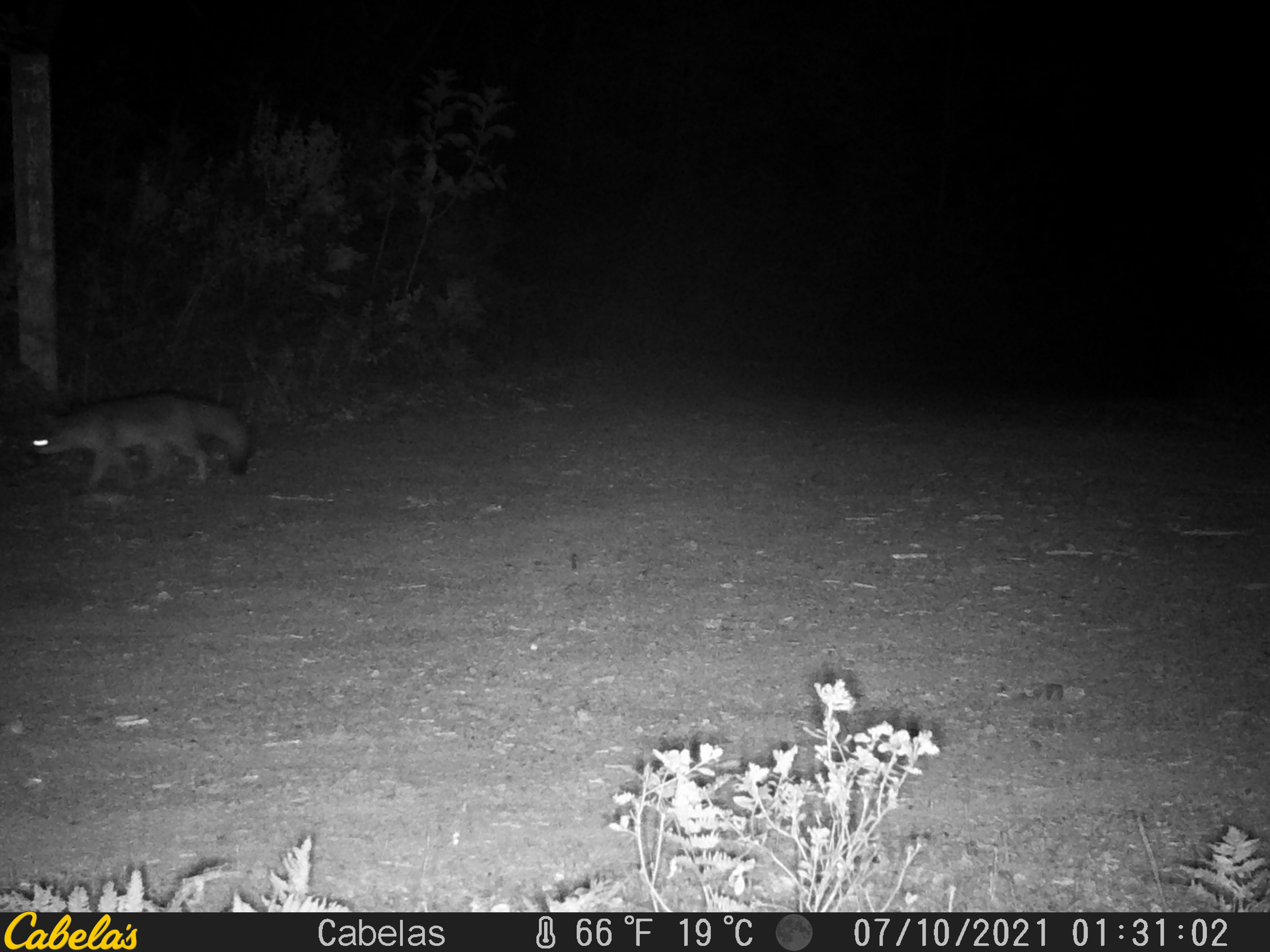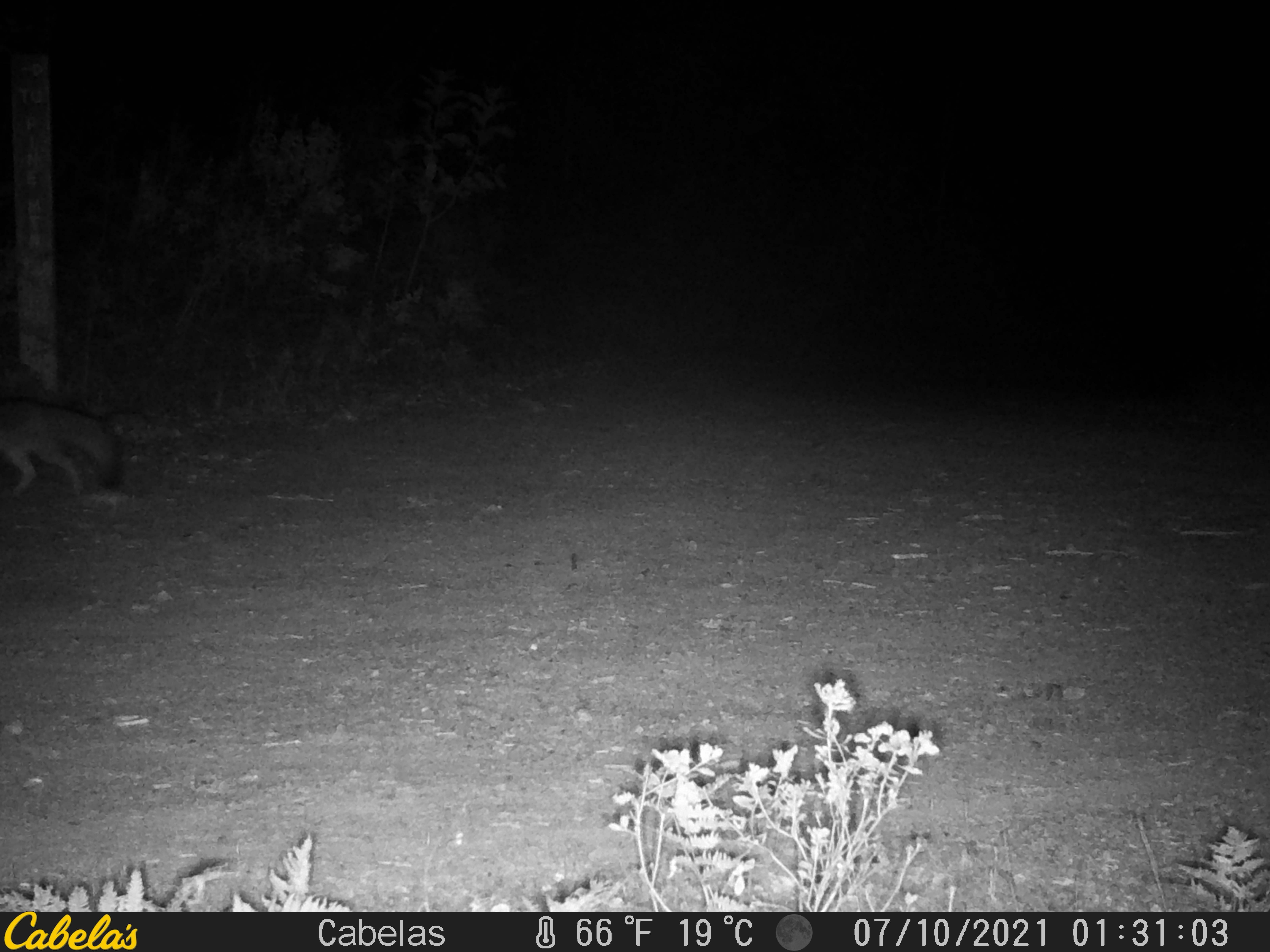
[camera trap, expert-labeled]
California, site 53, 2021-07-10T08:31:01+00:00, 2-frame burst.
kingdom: Animalia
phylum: Chordata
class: Mammalia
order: Carnivora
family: Canidae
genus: Urocyon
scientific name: Urocyon cinereoargenteus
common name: gray fox